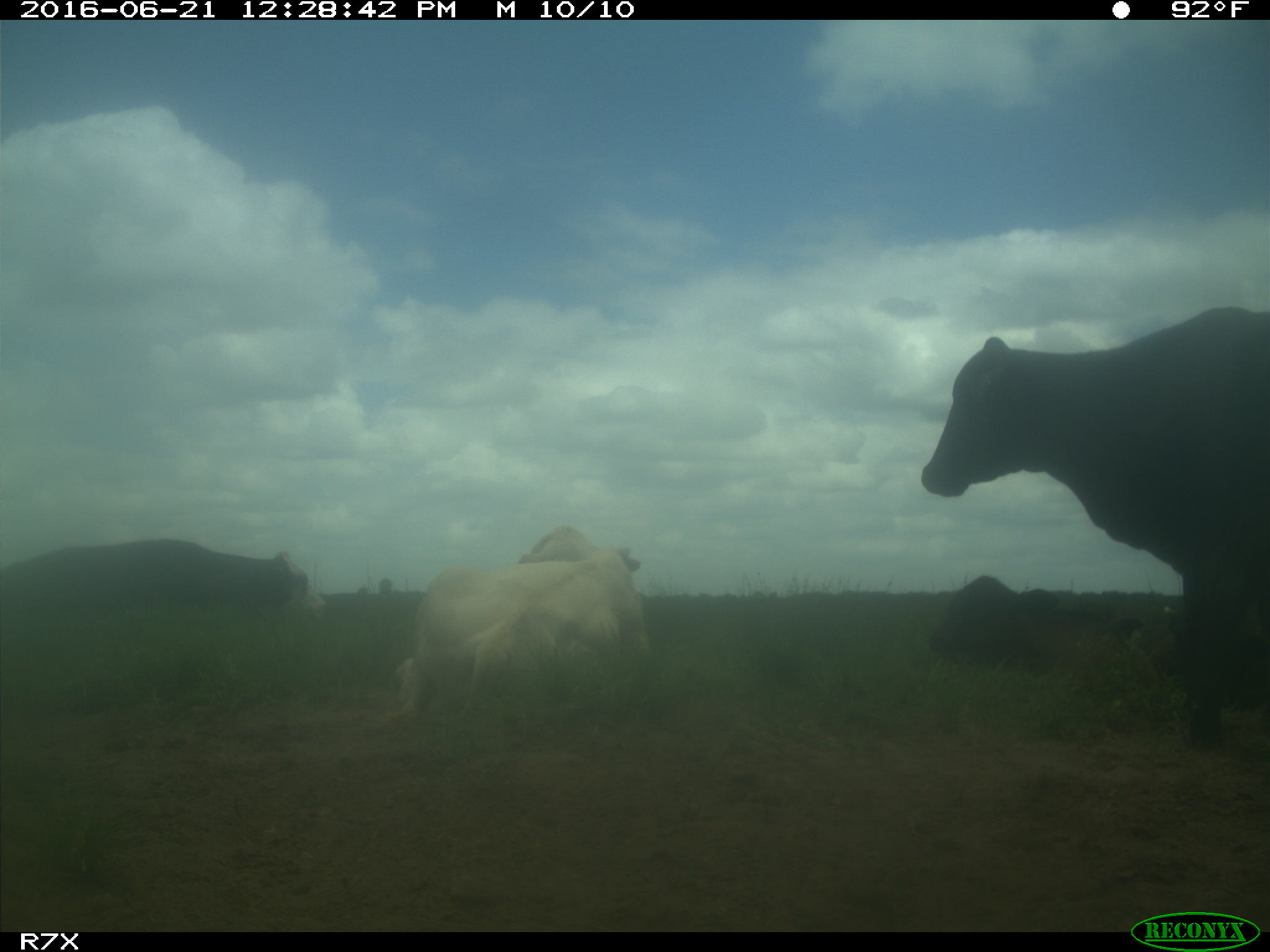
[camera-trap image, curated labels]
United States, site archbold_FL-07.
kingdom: Animalia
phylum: Chordata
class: Mammalia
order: Artiodactyla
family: Bovidae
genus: Bos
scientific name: Bos taurus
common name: domestic cow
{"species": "Bos taurus (domestic cow)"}